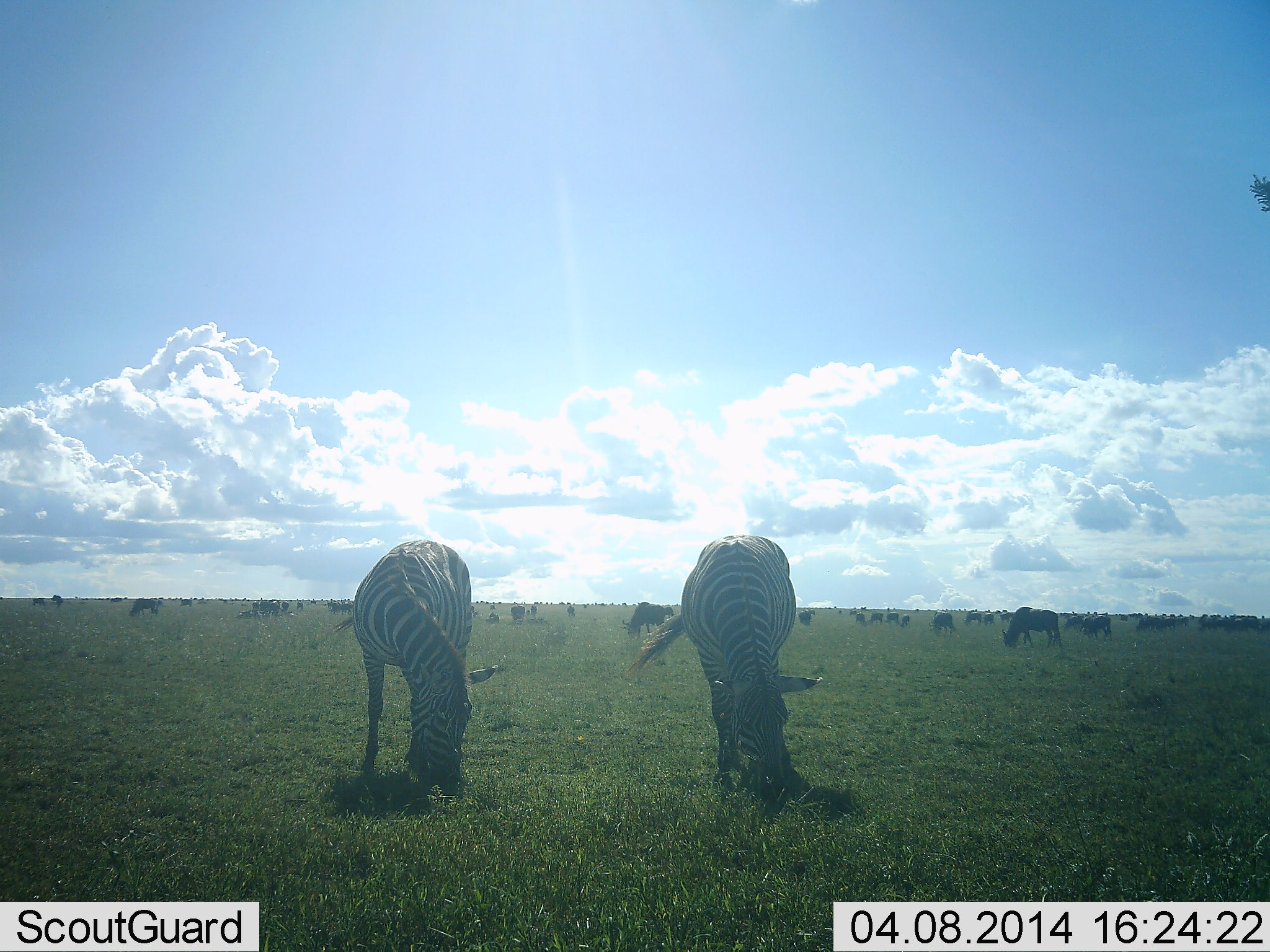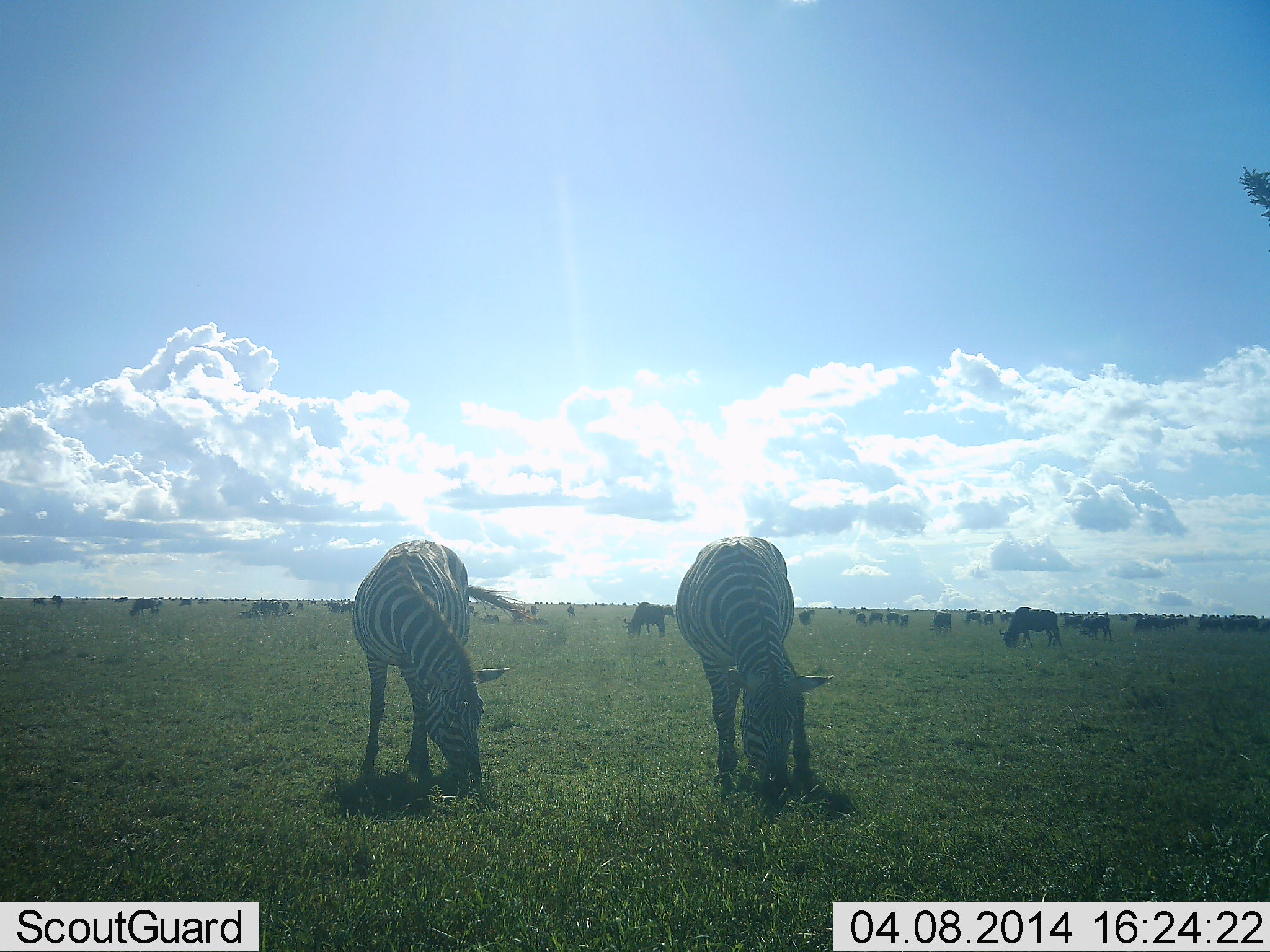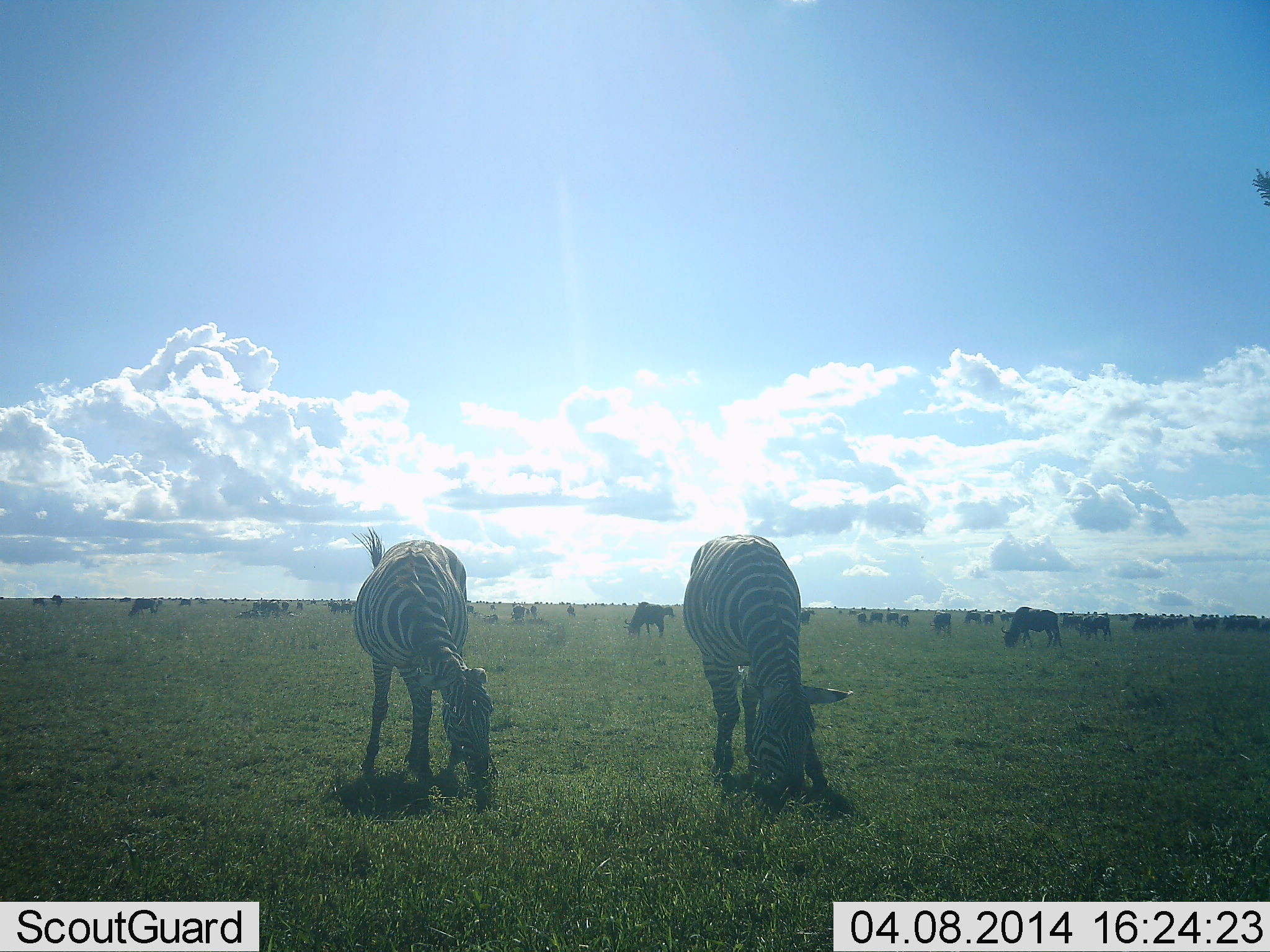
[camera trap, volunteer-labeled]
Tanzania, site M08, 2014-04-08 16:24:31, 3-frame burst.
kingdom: Animalia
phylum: Chordata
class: Mammalia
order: Artiodactyla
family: Bovidae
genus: Connochaetes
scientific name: Connochaetes taurinus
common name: blue wildebeest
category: wildebeest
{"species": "wildebeest (blue wildebeest) (Connochaetes taurinus)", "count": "11-50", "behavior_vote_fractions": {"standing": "40%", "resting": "0%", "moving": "20%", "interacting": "0%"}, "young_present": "0%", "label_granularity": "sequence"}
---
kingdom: Animalia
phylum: Chordata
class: Mammalia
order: Perissodactyla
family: Equidae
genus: Equus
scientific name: Equus quagga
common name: plains zebra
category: zebra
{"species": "zebra (plains zebra) (Equus quagga)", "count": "2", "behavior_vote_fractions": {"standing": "38%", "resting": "0%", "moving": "6%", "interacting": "0%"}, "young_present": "0%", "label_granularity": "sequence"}